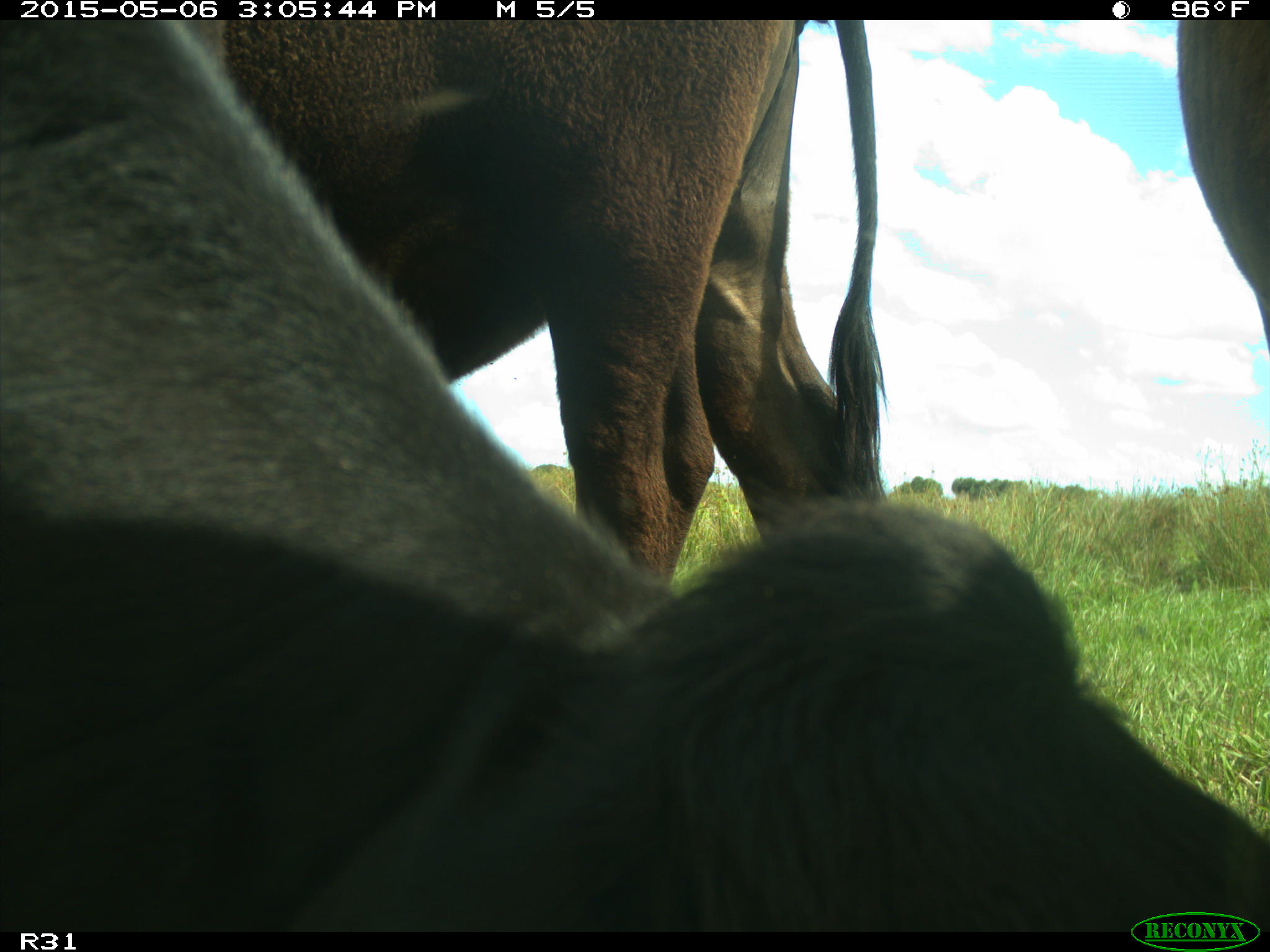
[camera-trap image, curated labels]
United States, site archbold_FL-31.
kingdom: Animalia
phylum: Chordata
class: Mammalia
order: Artiodactyla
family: Bovidae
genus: Bos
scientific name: Bos taurus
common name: domestic cow